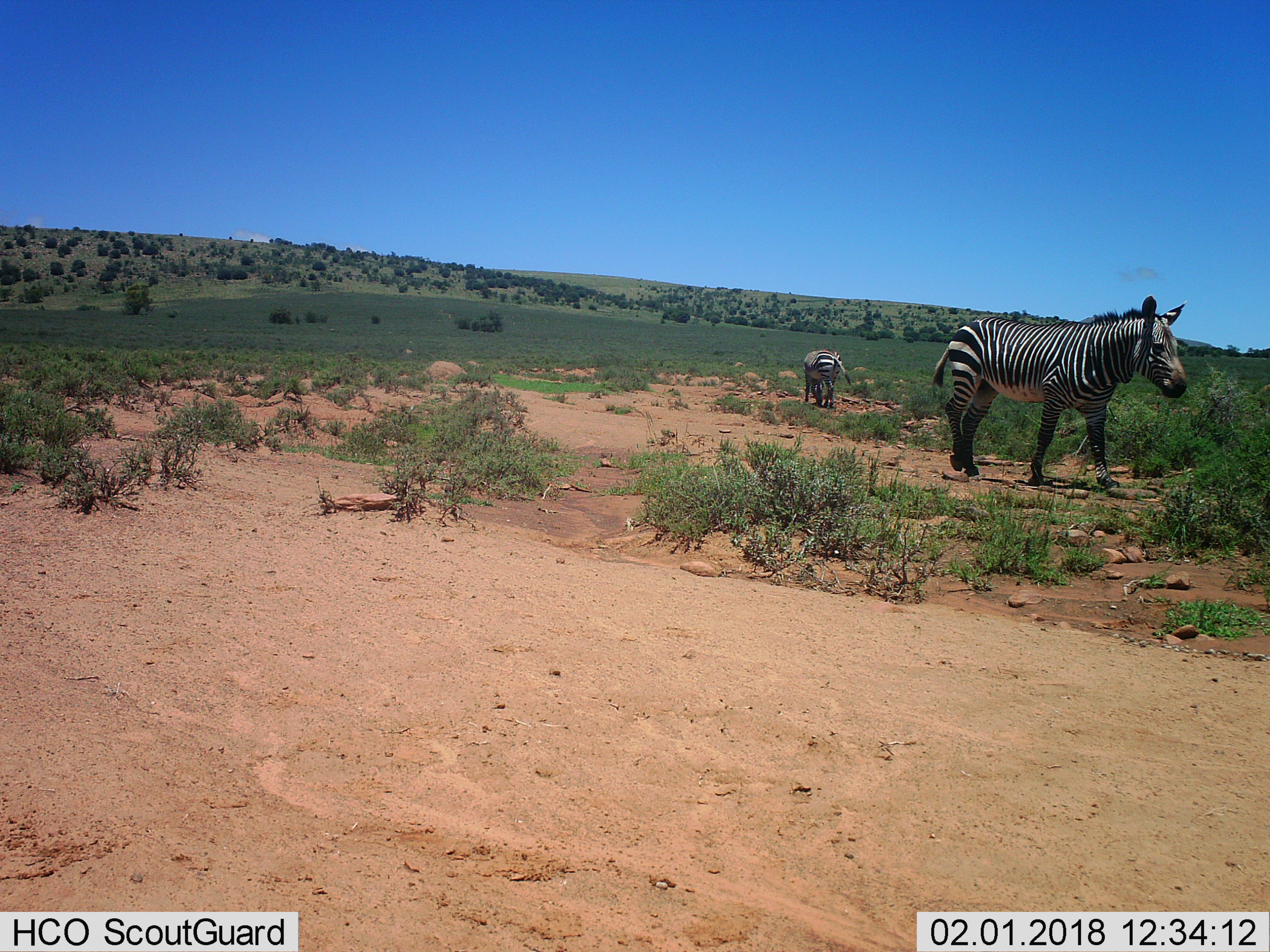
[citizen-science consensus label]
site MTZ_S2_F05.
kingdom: Animalia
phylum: Chordata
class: Mammalia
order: Perissodactyla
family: Equidae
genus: Equus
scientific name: Equus zebra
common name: mountain zebra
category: zebramountain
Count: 2.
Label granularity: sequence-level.